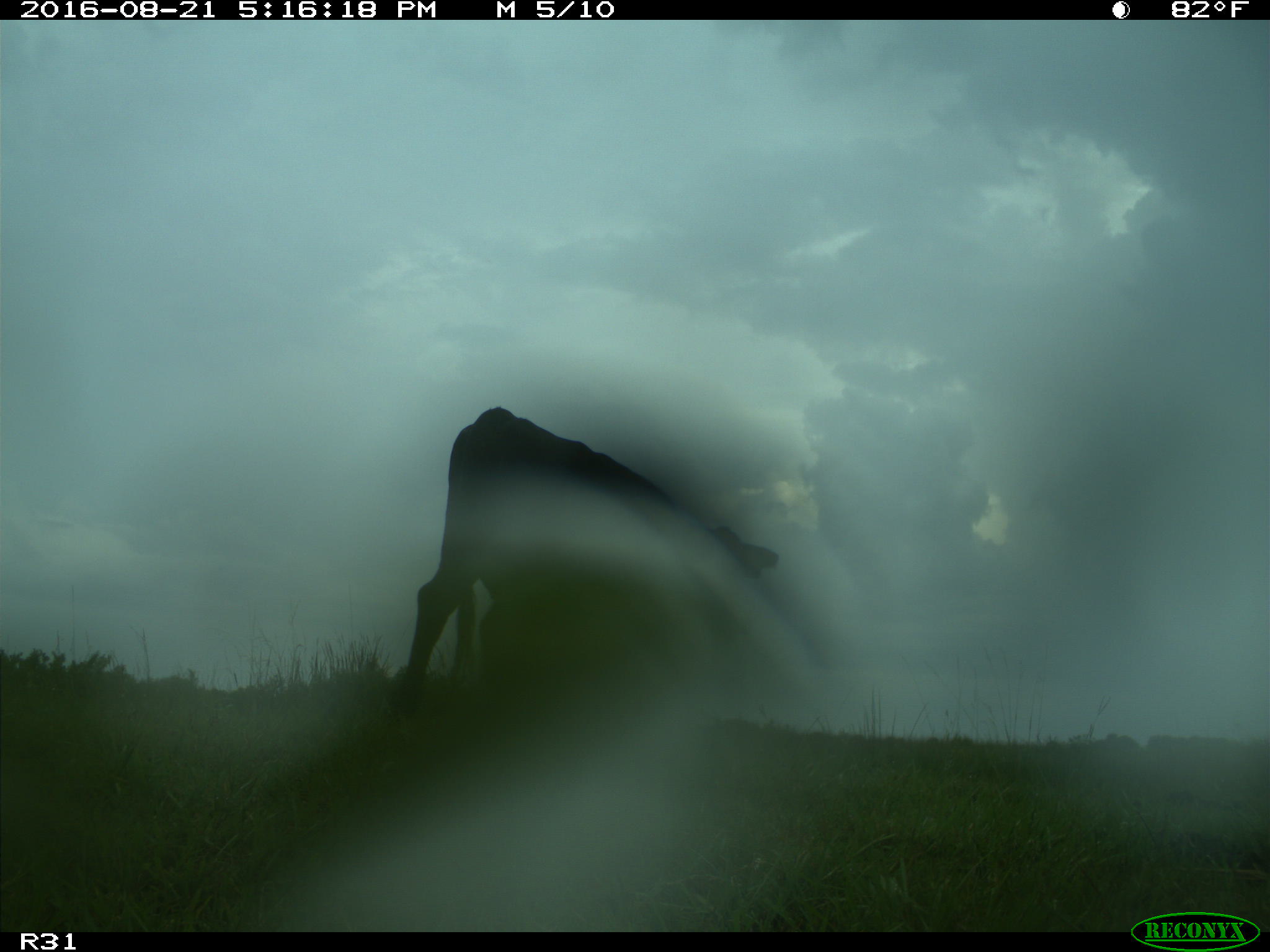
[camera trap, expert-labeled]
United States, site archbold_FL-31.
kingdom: Animalia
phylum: Chordata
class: Mammalia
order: Artiodactyla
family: Bovidae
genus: Bos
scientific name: Bos taurus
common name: domestic cow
Bos taurus (domestic cow).